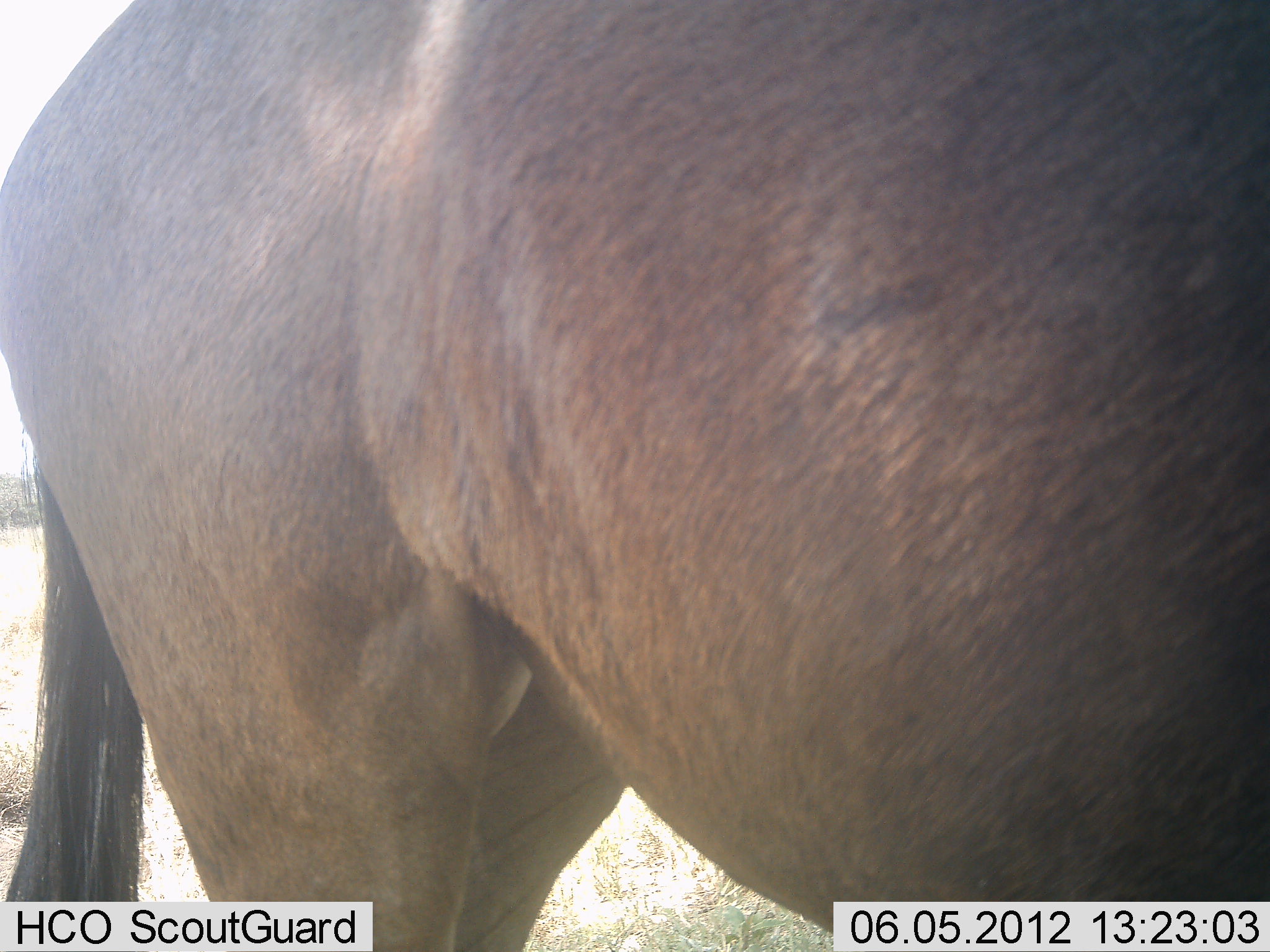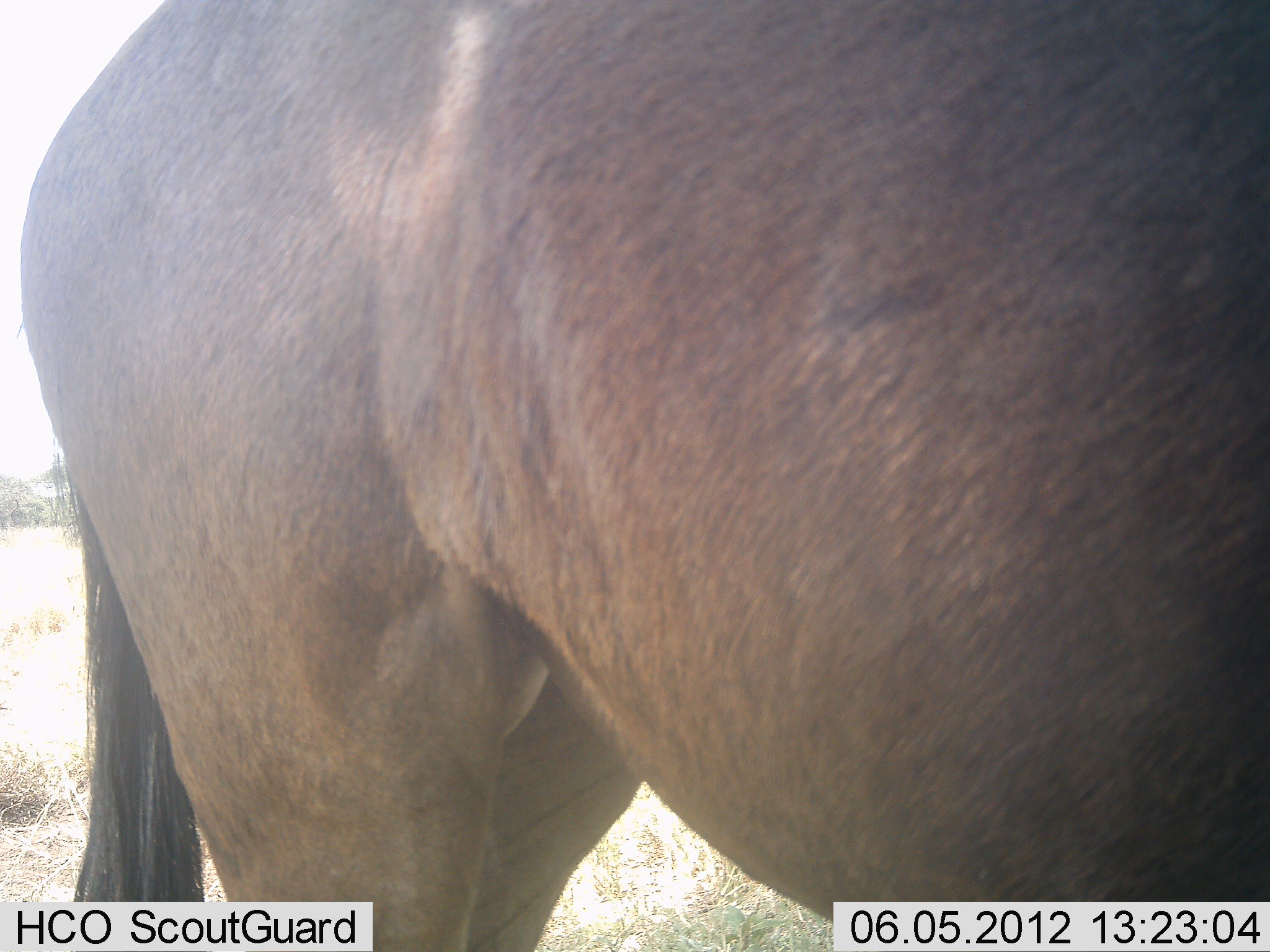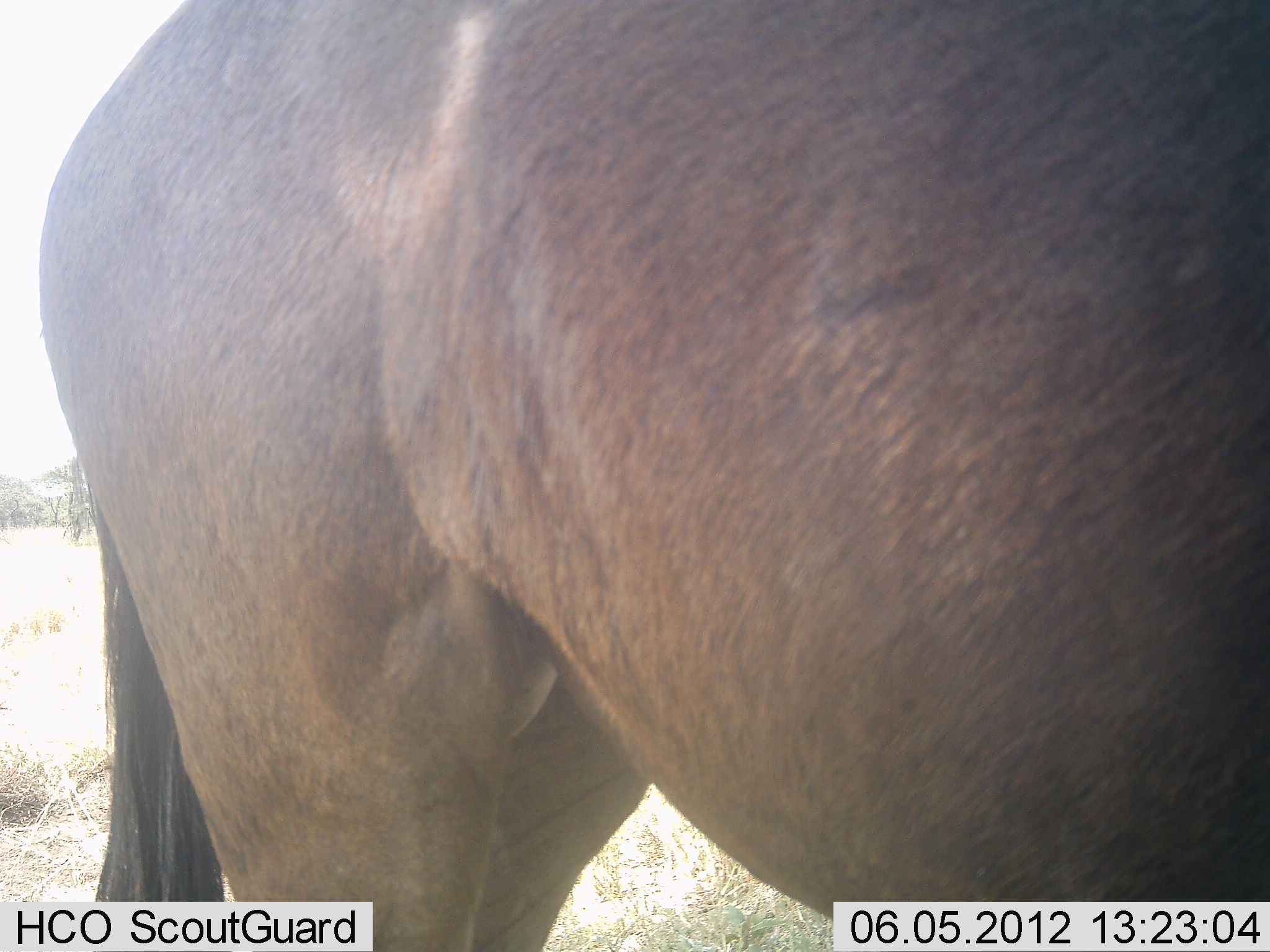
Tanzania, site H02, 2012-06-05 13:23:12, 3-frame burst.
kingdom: Animalia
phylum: Chordata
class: Mammalia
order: Artiodactyla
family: Bovidae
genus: Connochaetes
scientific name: Connochaetes taurinus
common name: blue wildebeest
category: wildebeest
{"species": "wildebeest (blue wildebeest) (Connochaetes taurinus)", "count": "1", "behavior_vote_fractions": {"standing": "100%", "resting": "0%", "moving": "0%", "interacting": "0%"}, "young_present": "0%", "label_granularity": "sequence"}